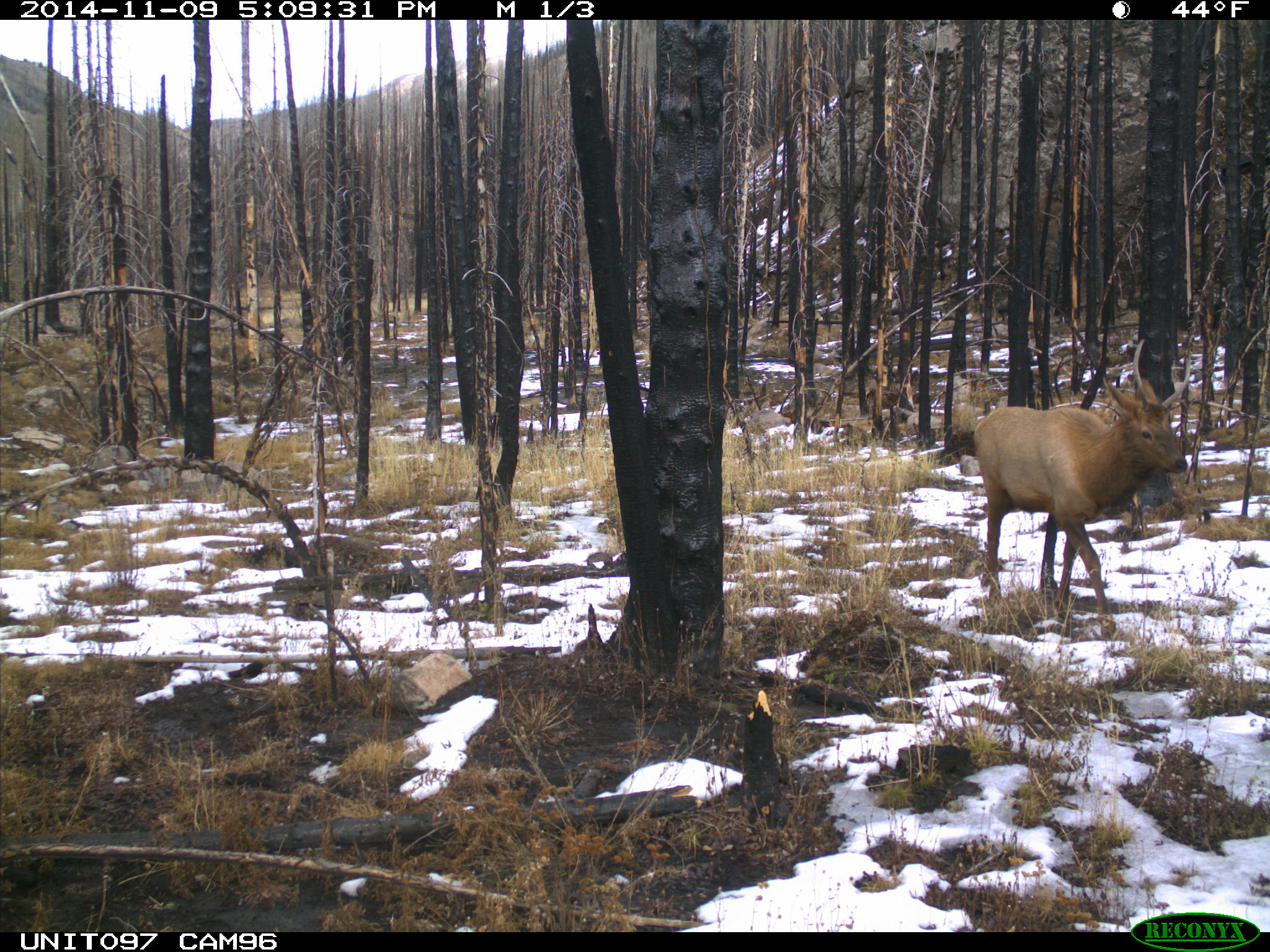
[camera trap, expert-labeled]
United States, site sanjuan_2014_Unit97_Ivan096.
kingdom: Animalia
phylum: Chordata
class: Mammalia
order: Artiodactyla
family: Cervidae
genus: Cervus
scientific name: Cervus elaphus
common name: red deer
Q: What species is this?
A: Cervus elaphus (red deer).